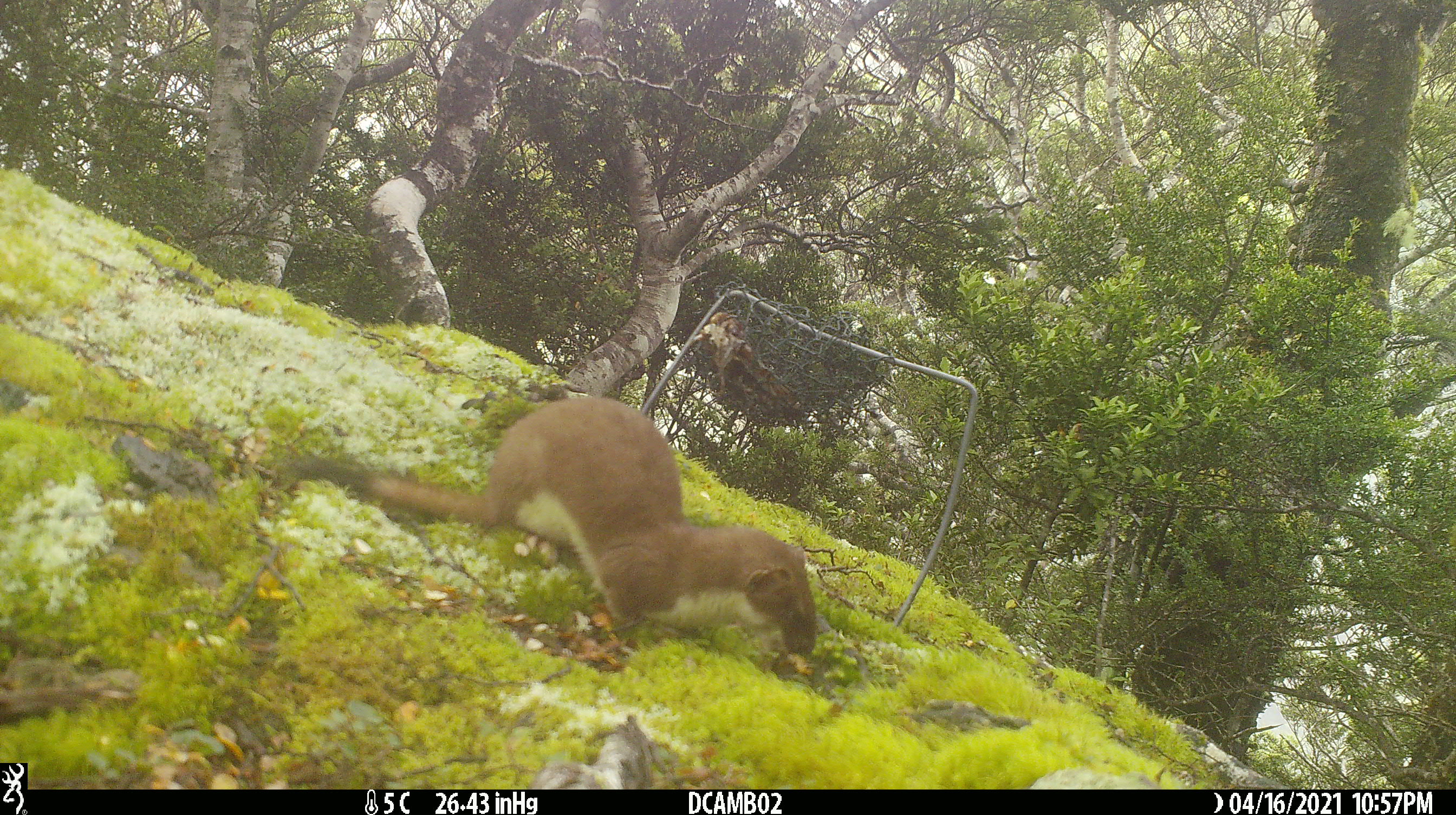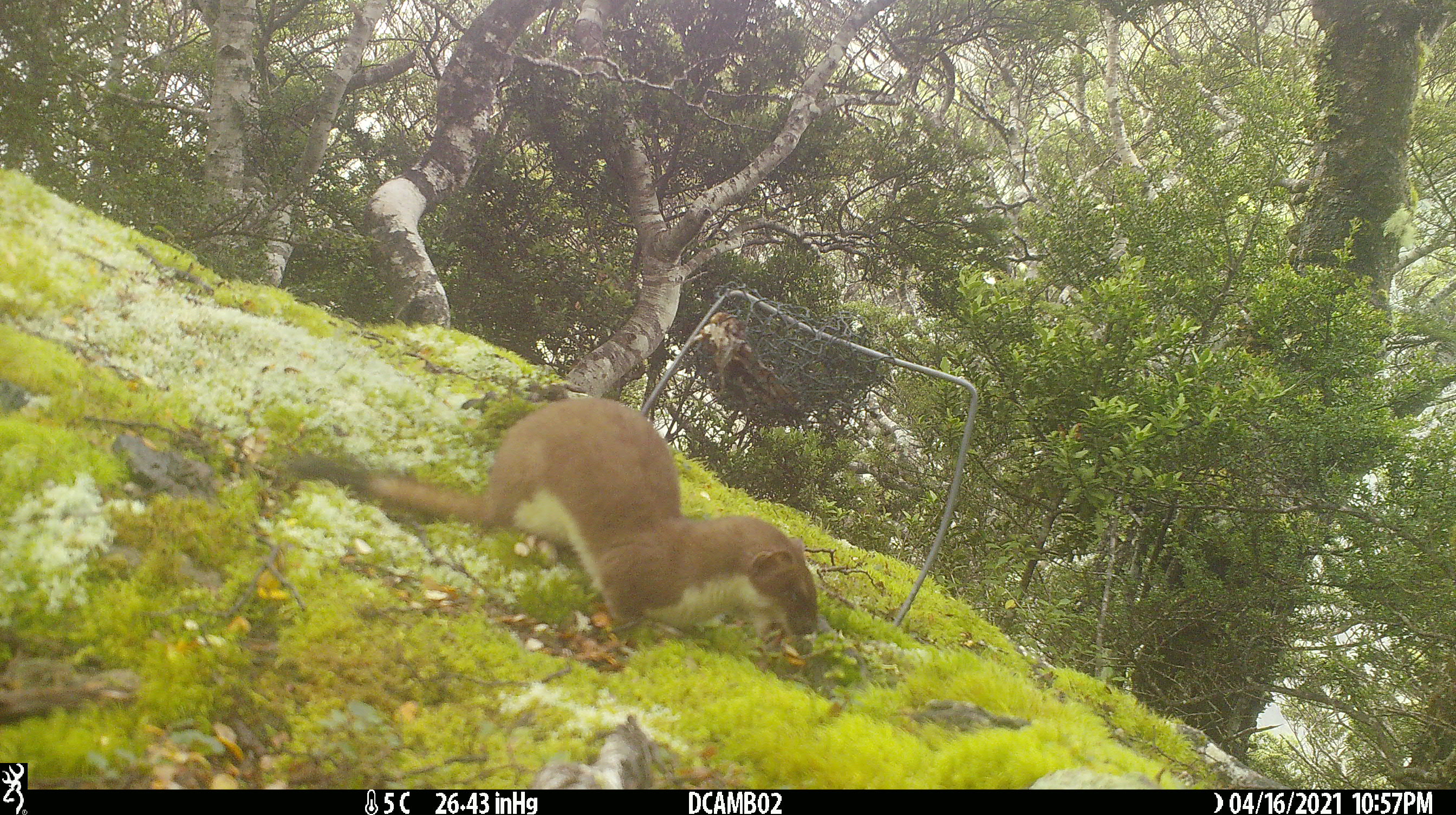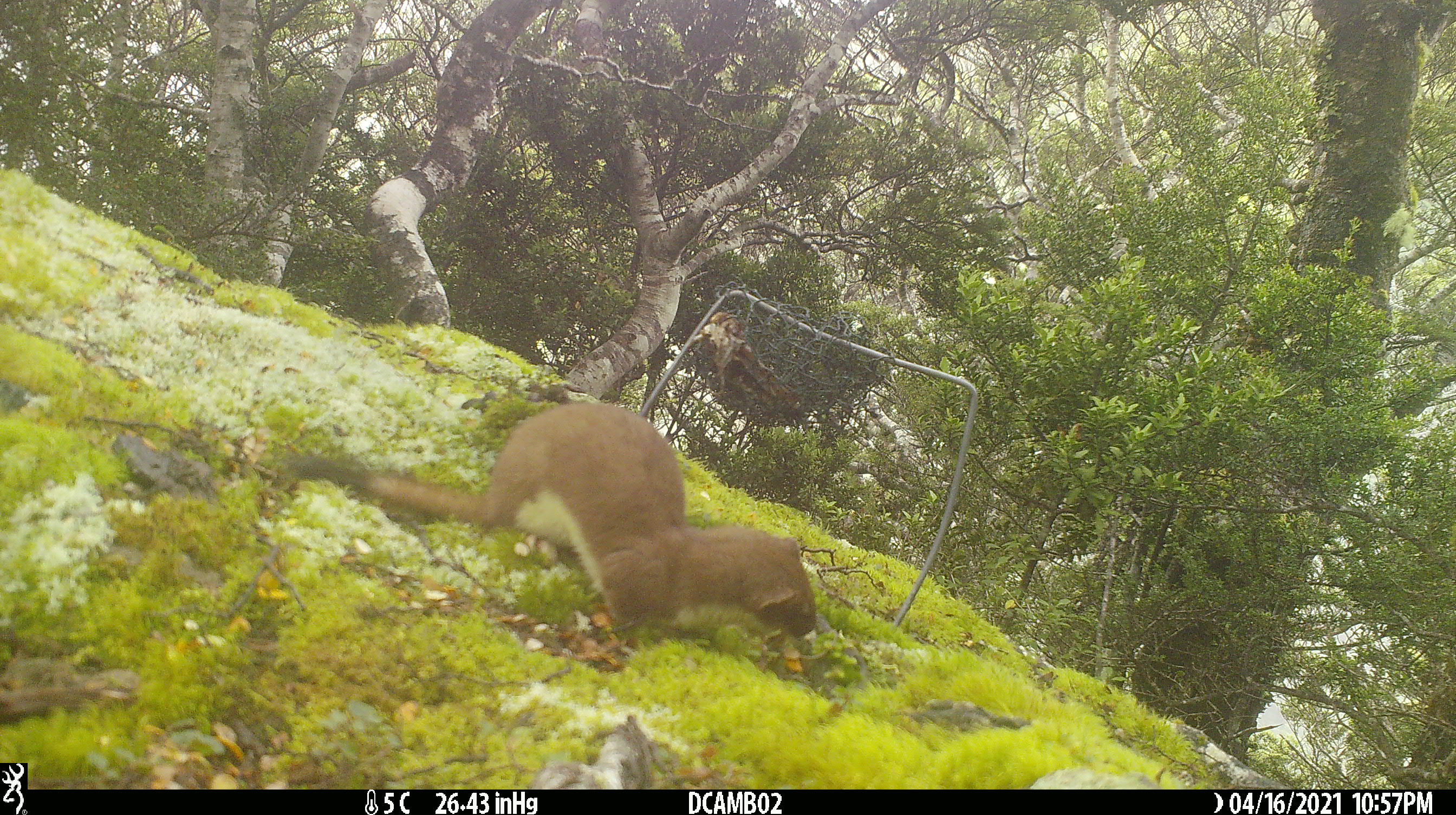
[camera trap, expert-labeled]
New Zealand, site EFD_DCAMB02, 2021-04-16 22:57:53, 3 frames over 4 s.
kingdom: Animalia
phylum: Chordata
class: Mammalia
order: Carnivora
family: Mustelidae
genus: Mustela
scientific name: Mustela erminea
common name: stoat